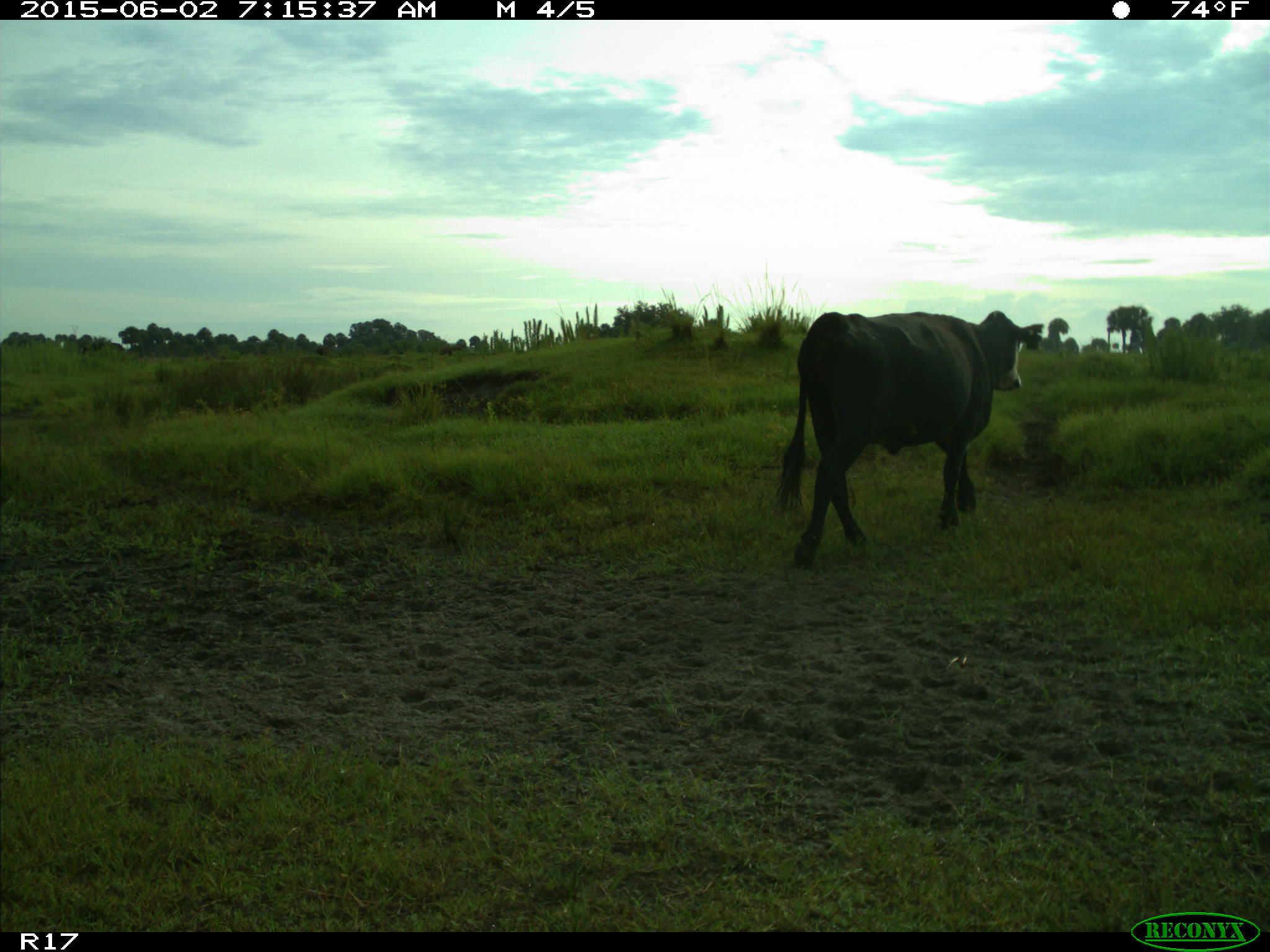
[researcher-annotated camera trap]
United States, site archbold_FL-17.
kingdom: Animalia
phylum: Chordata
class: Mammalia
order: Artiodactyla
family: Bovidae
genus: Bos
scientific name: Bos taurus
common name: domestic cow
Bos taurus (domestic cow).